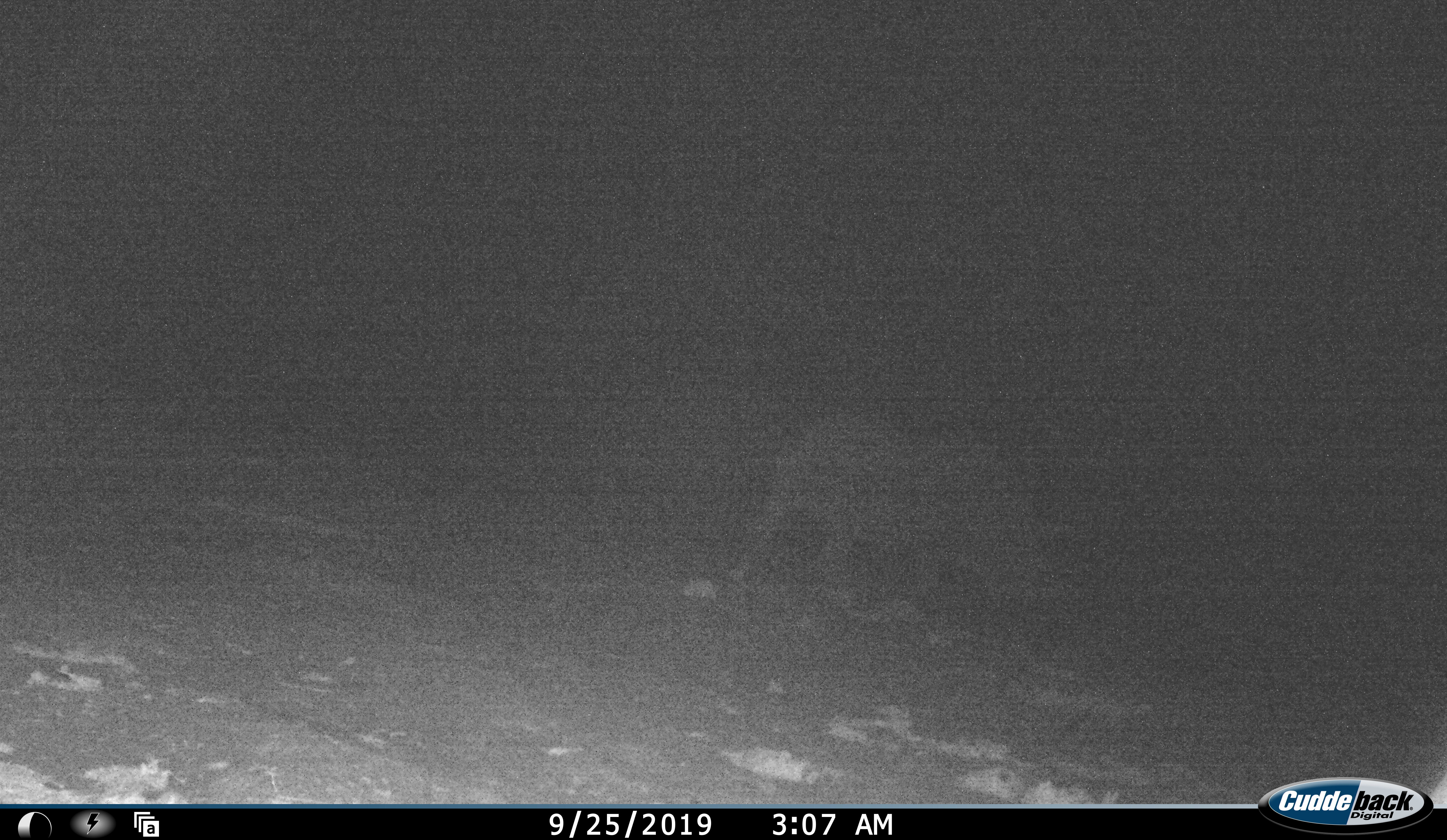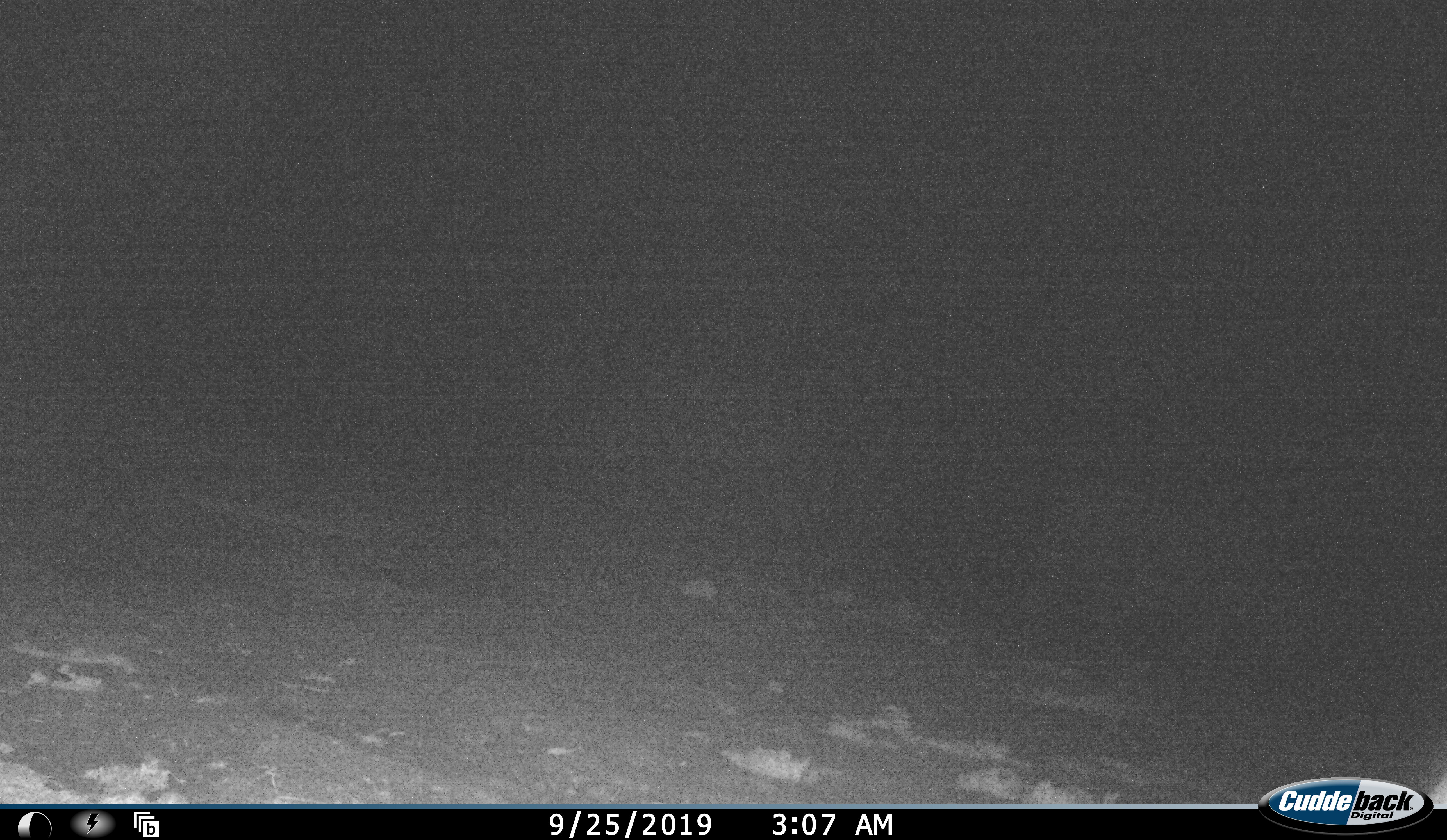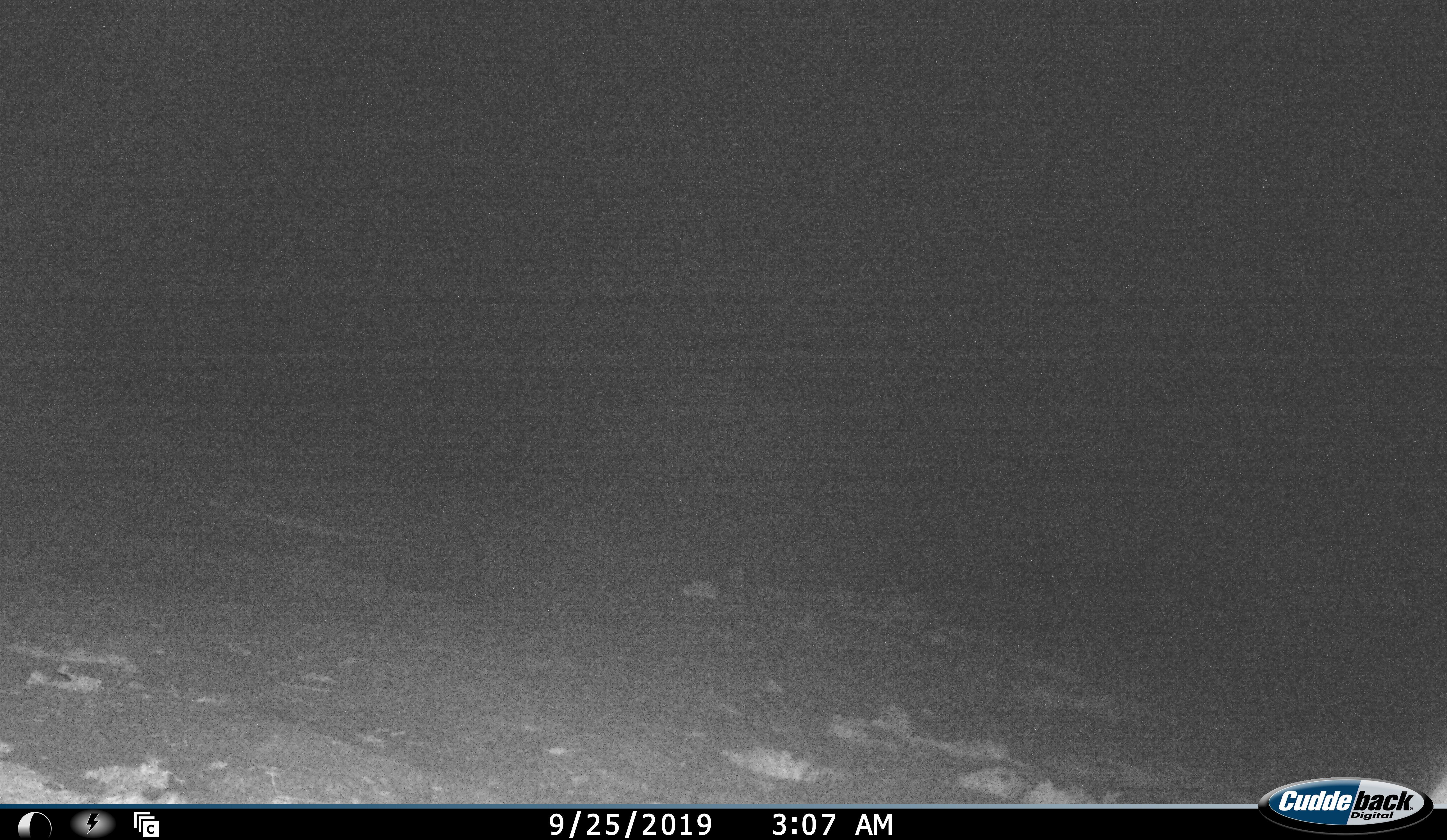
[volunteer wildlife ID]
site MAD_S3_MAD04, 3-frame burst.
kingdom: Animalia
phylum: Chordata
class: Mammalia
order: Artiodactyla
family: Suidae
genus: Phacochoerus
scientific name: Phacochoerus africanus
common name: warthog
Warthog (Phacochoerus africanus), count 1. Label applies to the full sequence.